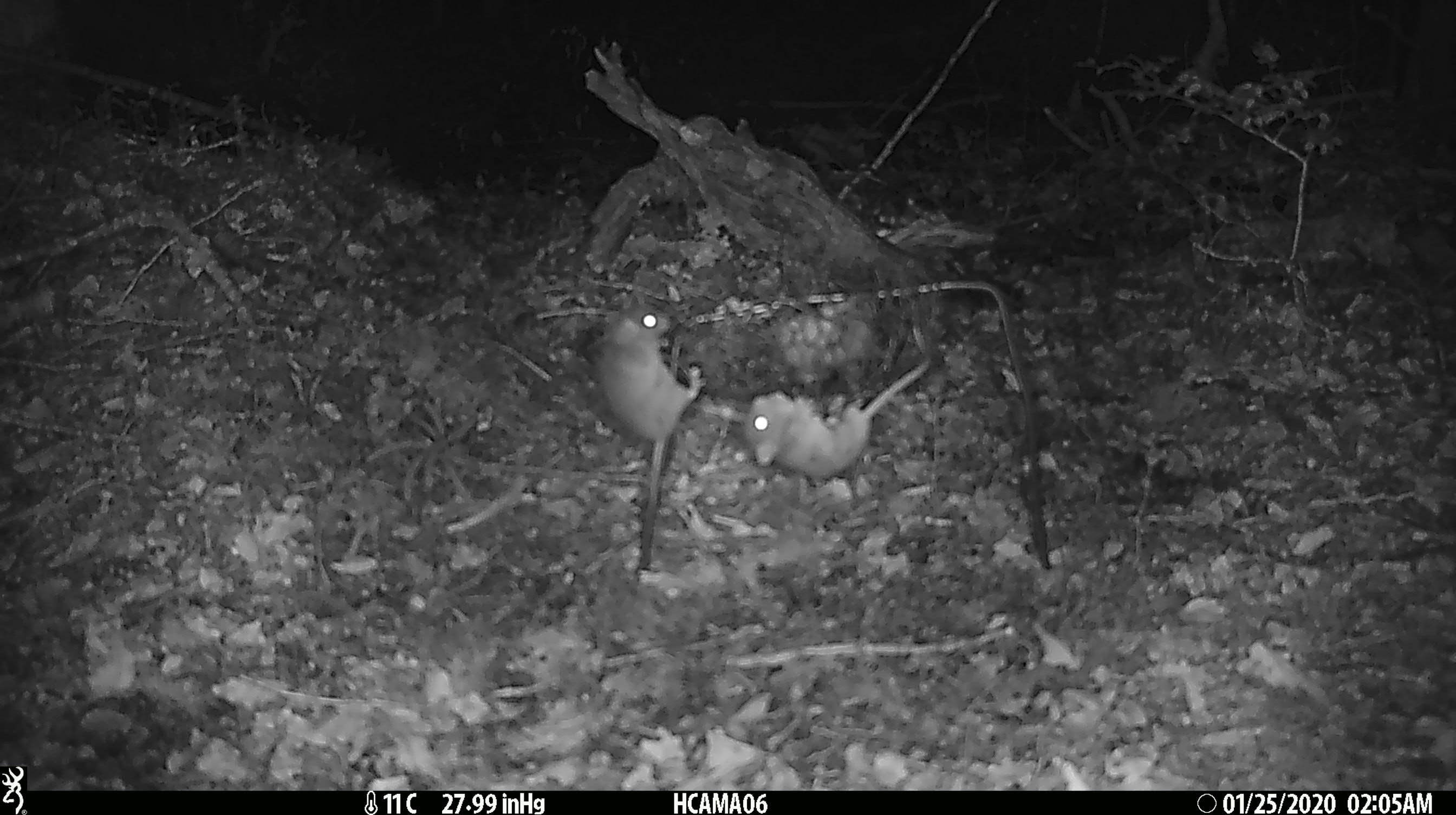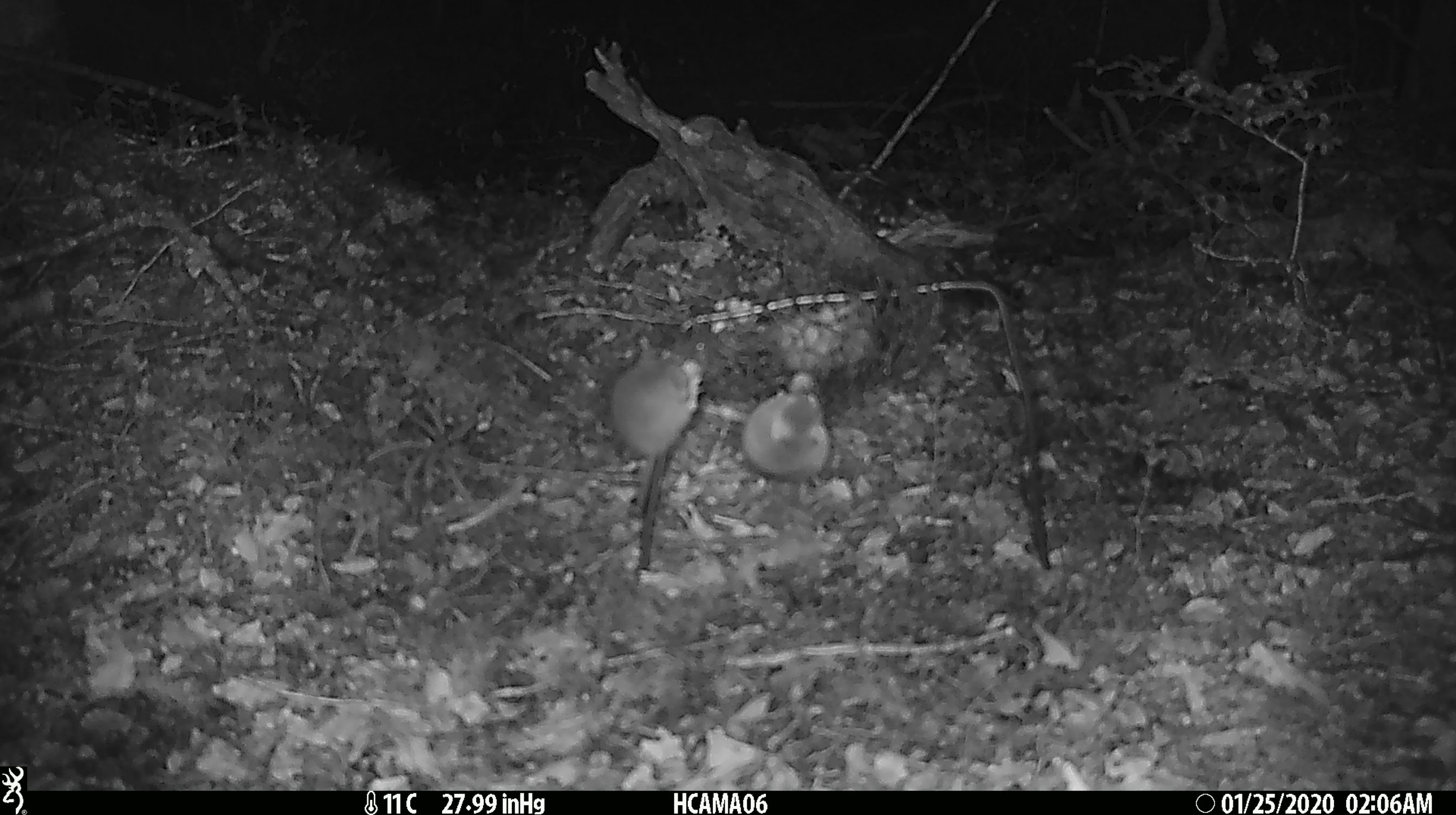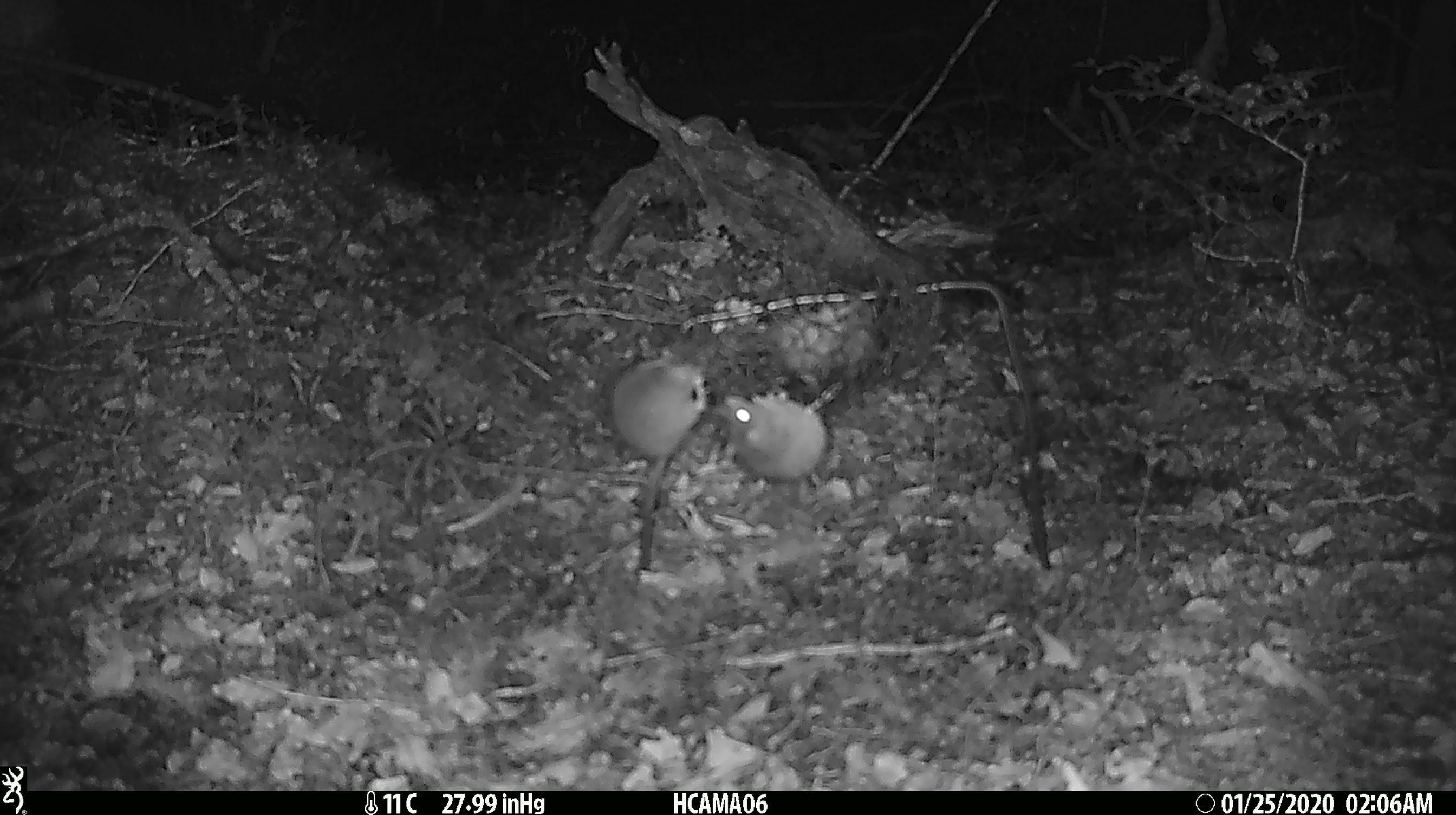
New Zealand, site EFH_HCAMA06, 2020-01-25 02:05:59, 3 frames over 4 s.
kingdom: Animalia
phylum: Chordata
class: Mammalia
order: Rodentia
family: Muridae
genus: Mus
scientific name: Mus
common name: mouse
Mouse (Mus).